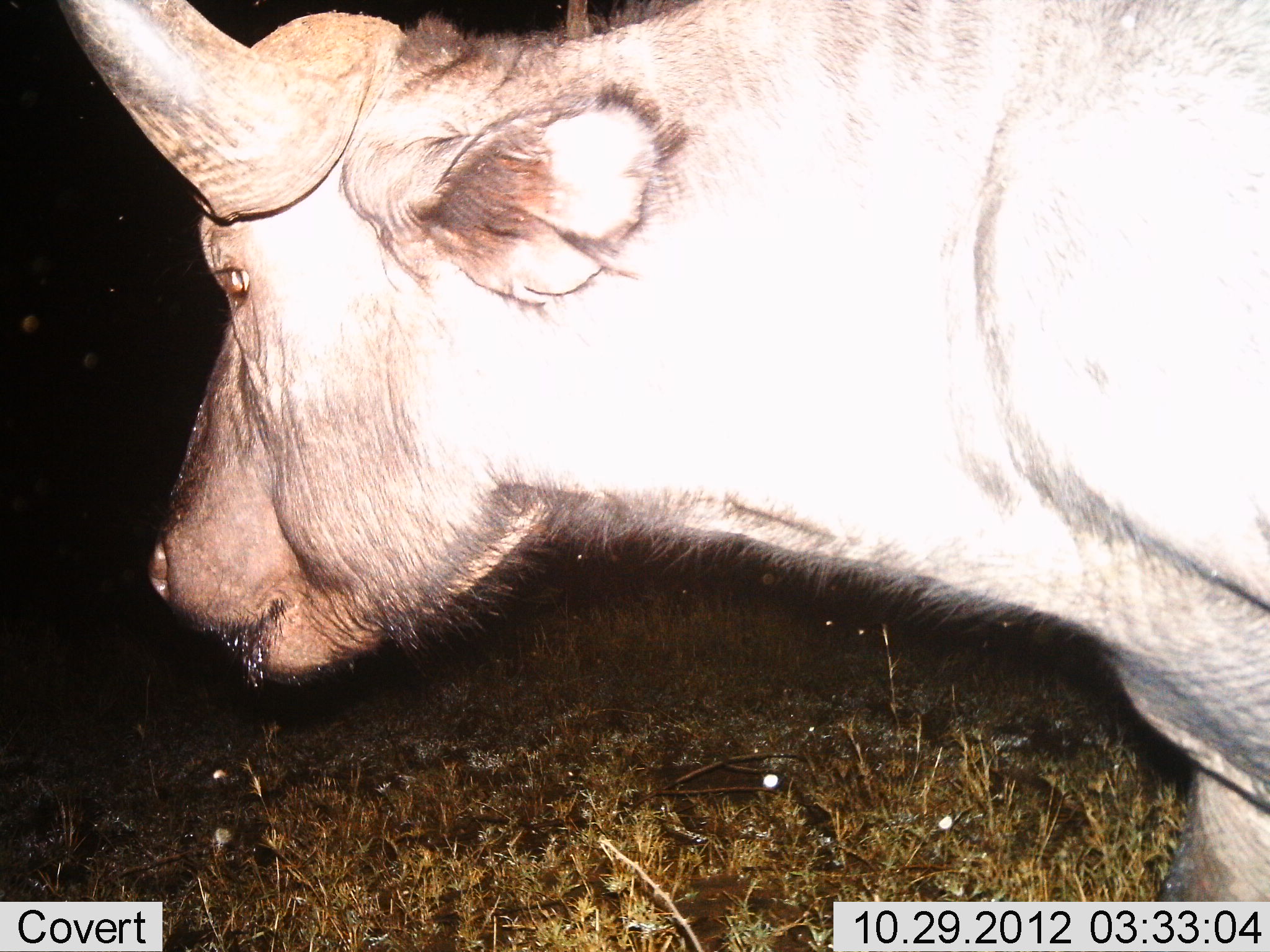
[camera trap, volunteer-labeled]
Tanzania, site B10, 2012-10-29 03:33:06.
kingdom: Animalia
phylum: Chordata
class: Mammalia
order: Artiodactyla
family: Bovidae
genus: Syncerus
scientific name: Syncerus caffer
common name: cape buffalo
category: buffalo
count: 1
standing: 90%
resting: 0%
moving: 10%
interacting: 0%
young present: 0%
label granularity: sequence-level